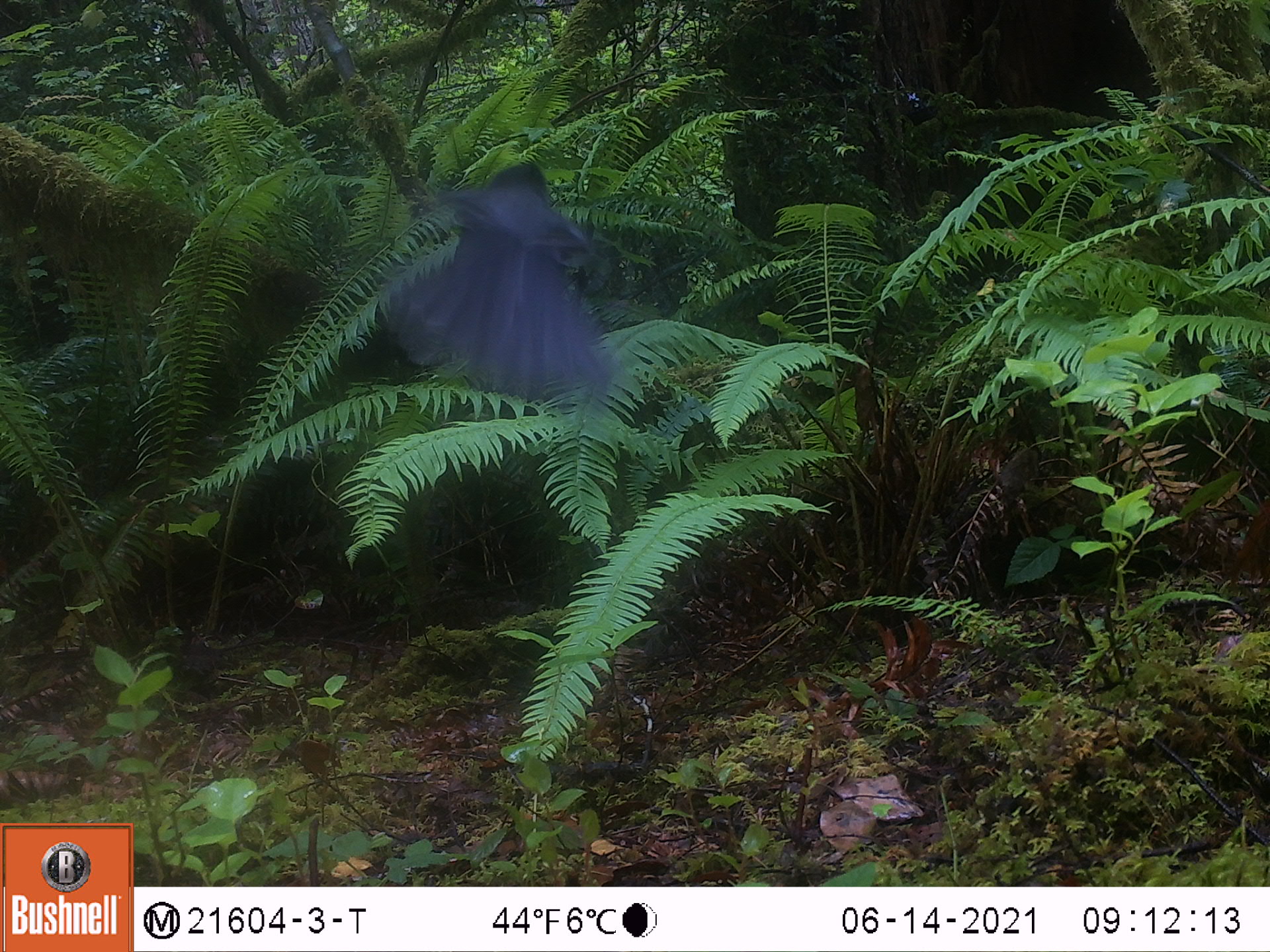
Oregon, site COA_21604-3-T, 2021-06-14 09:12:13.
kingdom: Animalia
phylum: Chordata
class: Aves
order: Passeriformes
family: Corvidae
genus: Cyanocitta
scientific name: Cyanocitta stelleri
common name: steller's jay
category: stellers jay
Stellers jay (steller's jay) (Cyanocitta stelleri).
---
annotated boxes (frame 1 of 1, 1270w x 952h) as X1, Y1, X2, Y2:
stellers jay: 373, 141, 629, 426